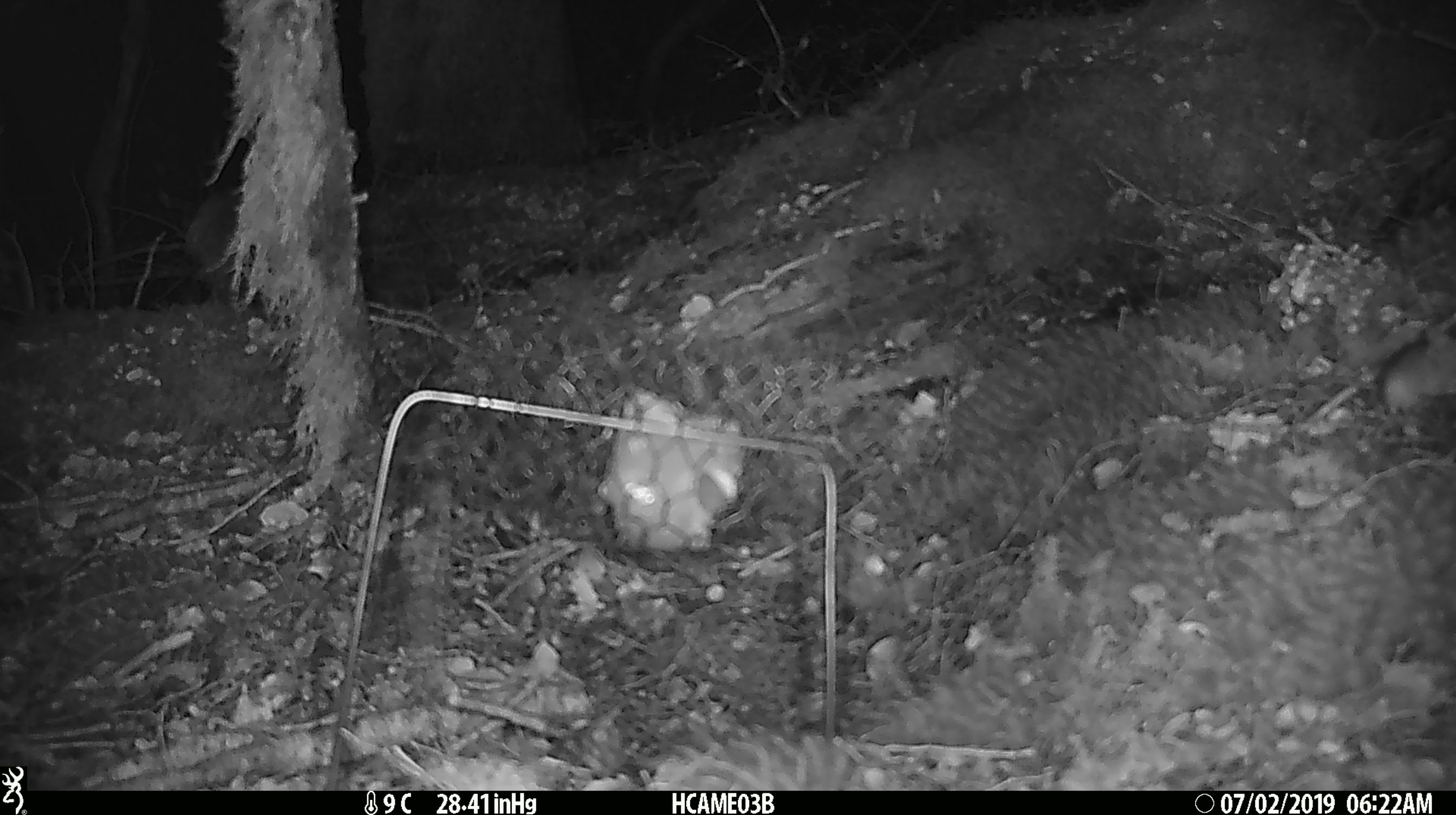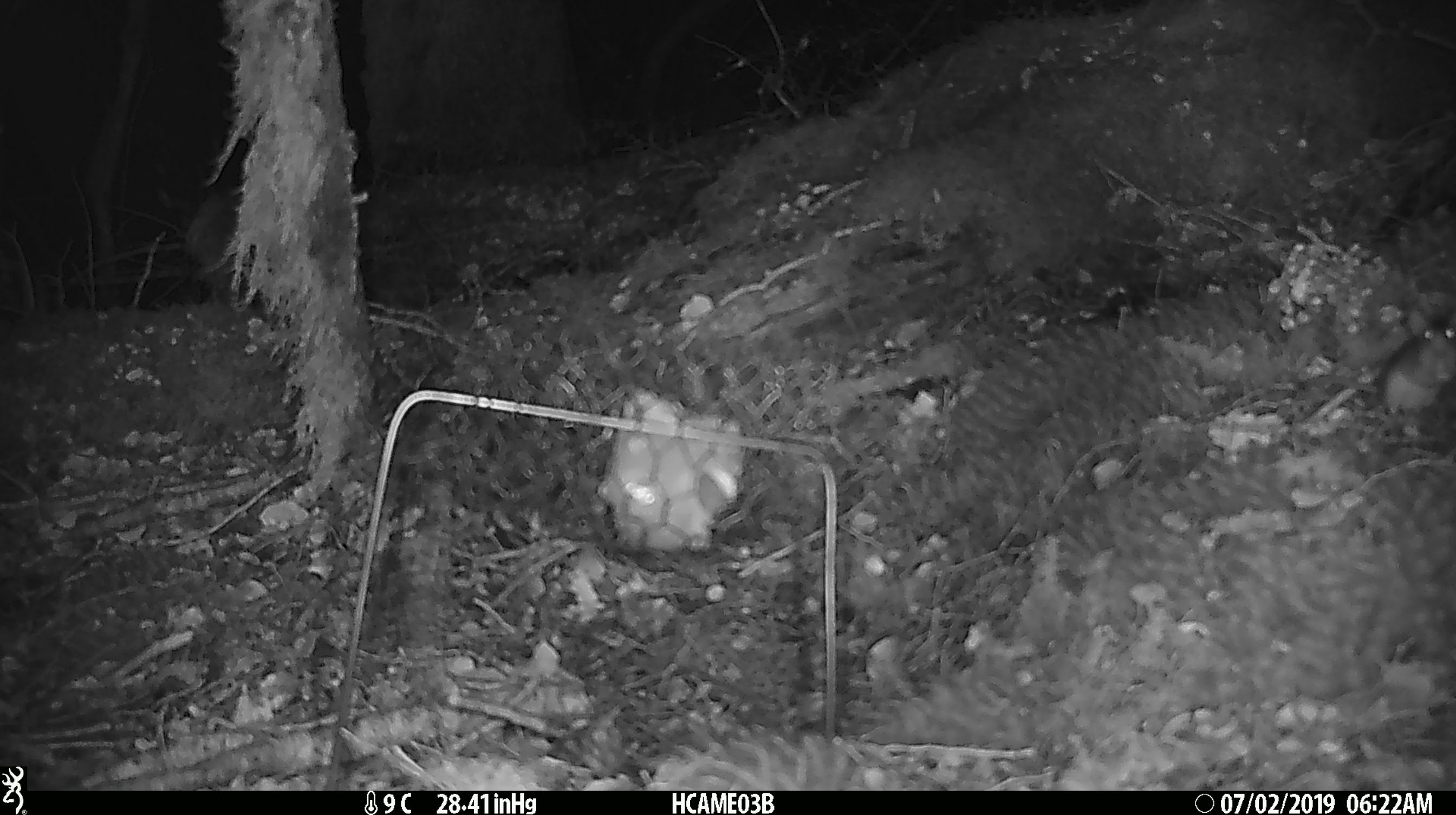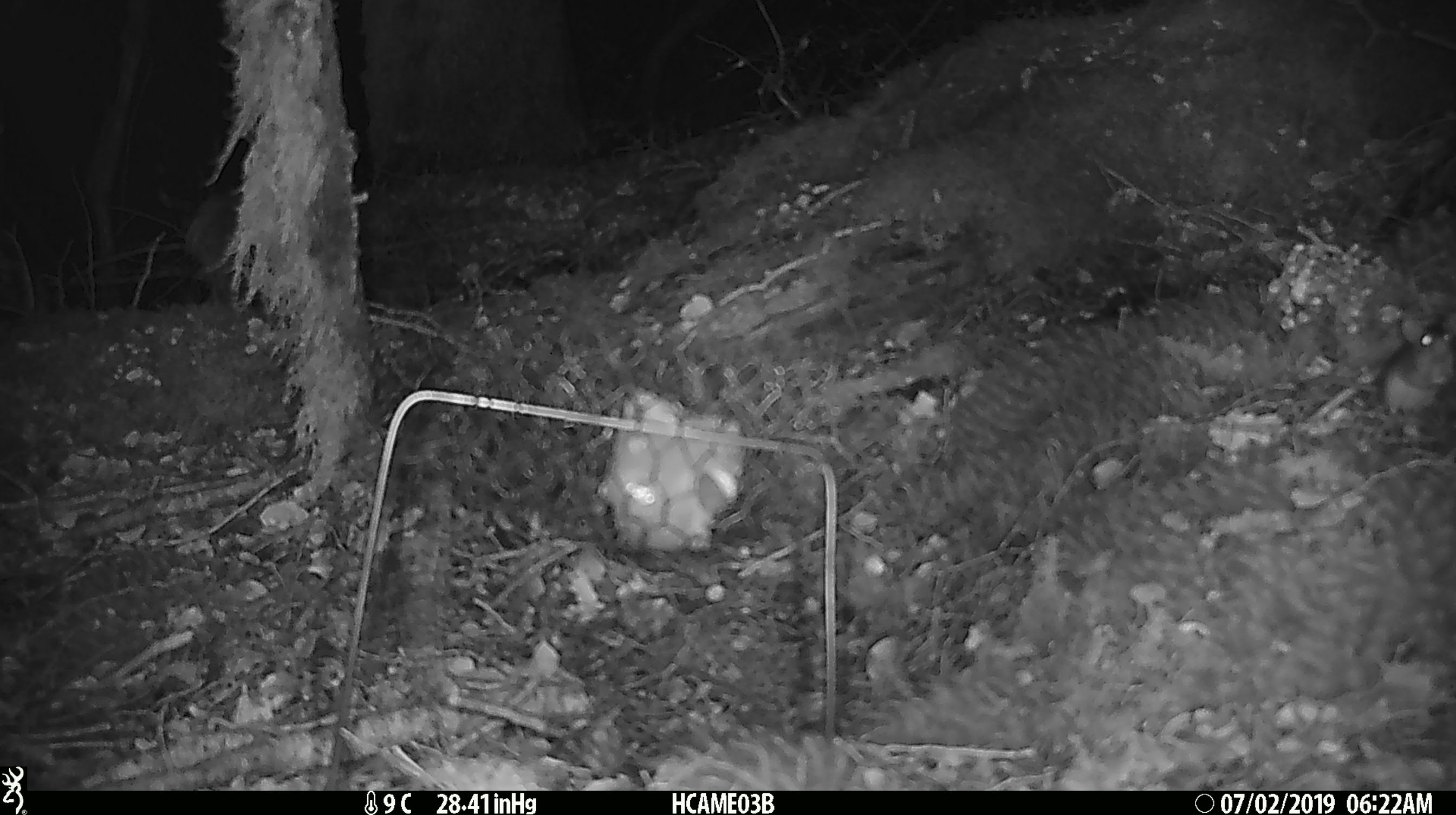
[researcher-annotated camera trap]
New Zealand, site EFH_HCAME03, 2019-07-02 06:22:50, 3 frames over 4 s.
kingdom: Animalia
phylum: Chordata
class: Mammalia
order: Rodentia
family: Muridae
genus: Mus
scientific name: Mus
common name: mouse